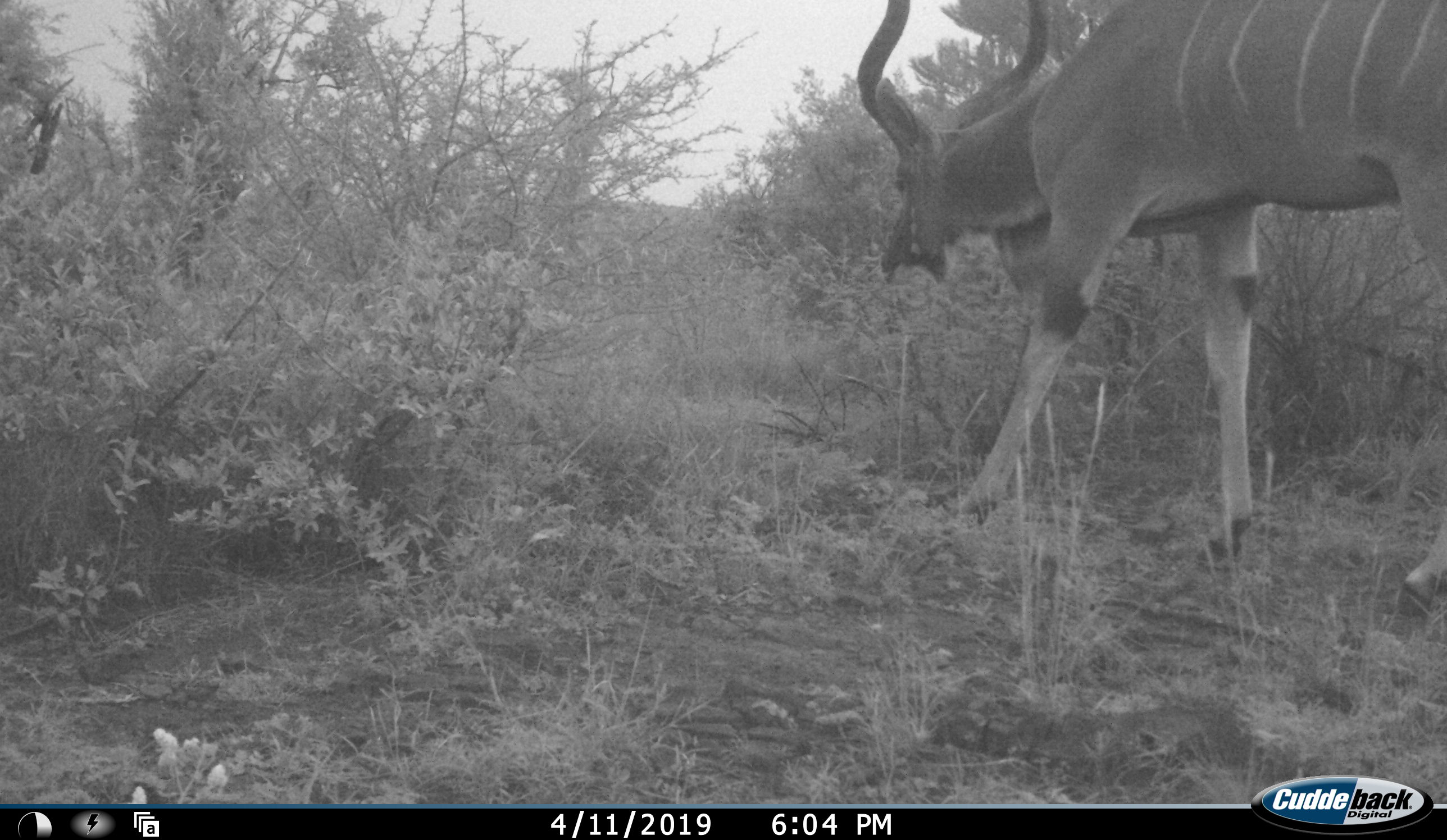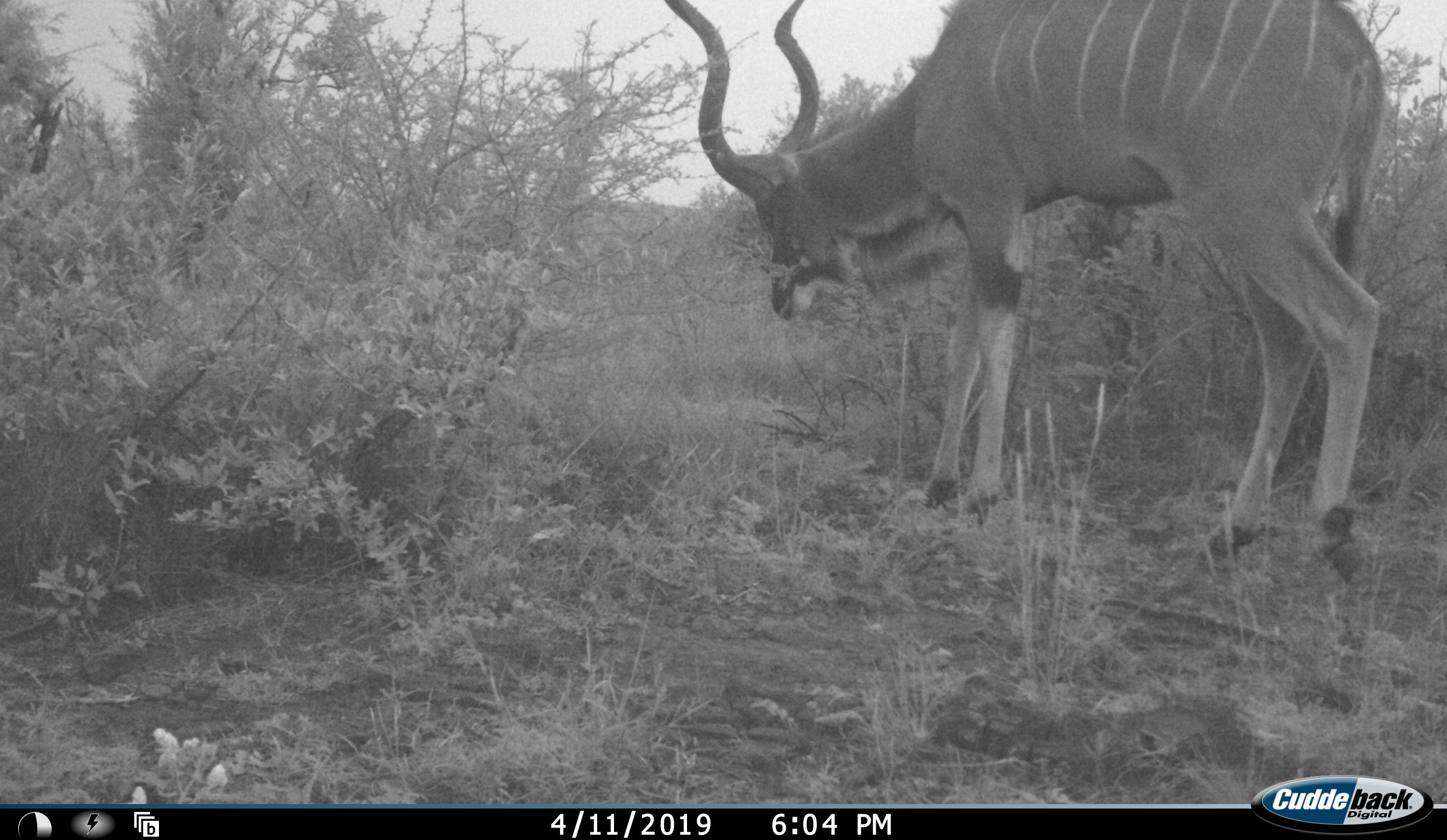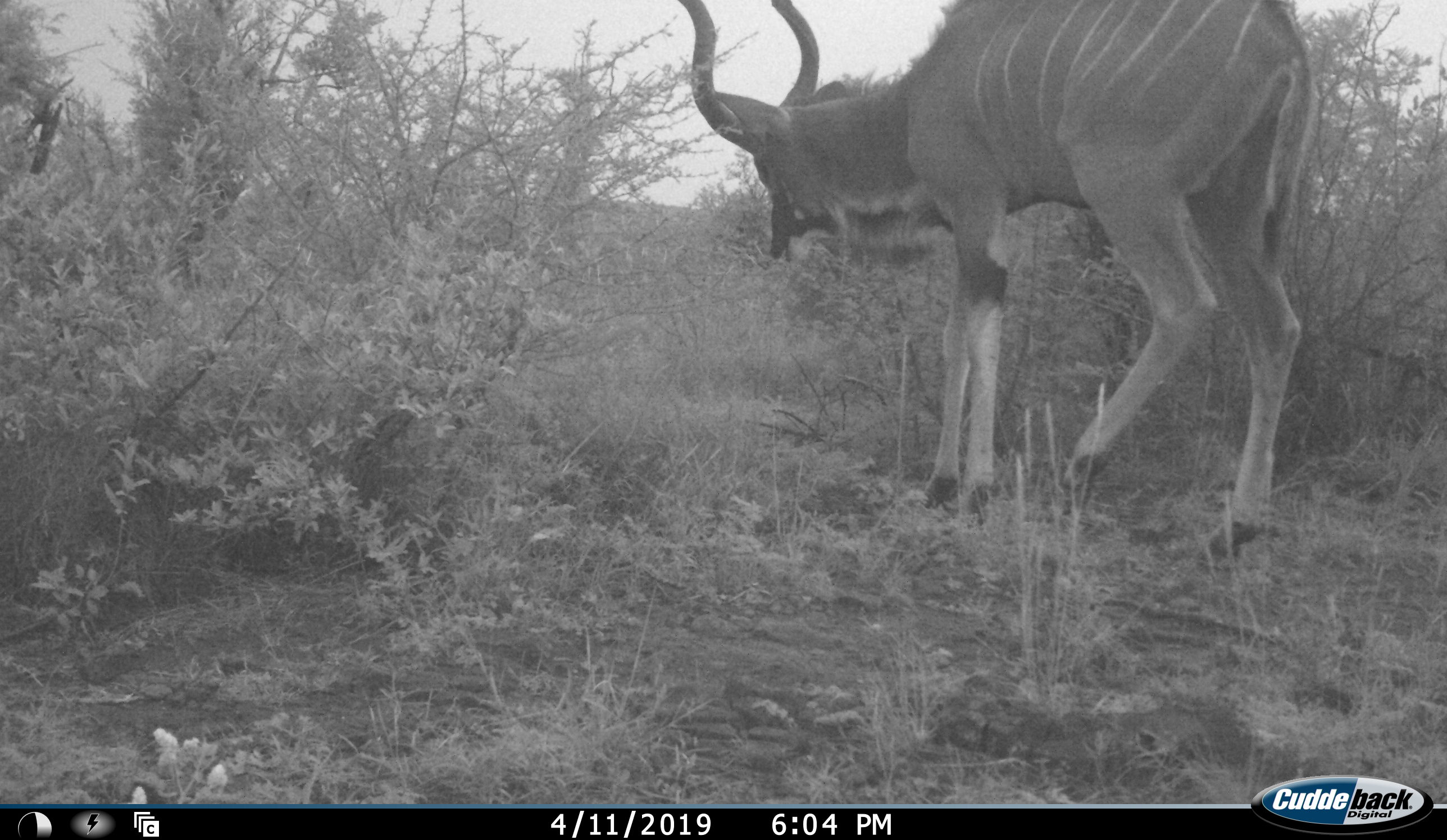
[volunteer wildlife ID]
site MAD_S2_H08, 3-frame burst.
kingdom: Animalia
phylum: Chordata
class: Mammalia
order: Artiodactyla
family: Bovidae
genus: Tragelaphus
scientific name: Tragelaphus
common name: kudu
Kudu (Tragelaphus), count 1. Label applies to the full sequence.